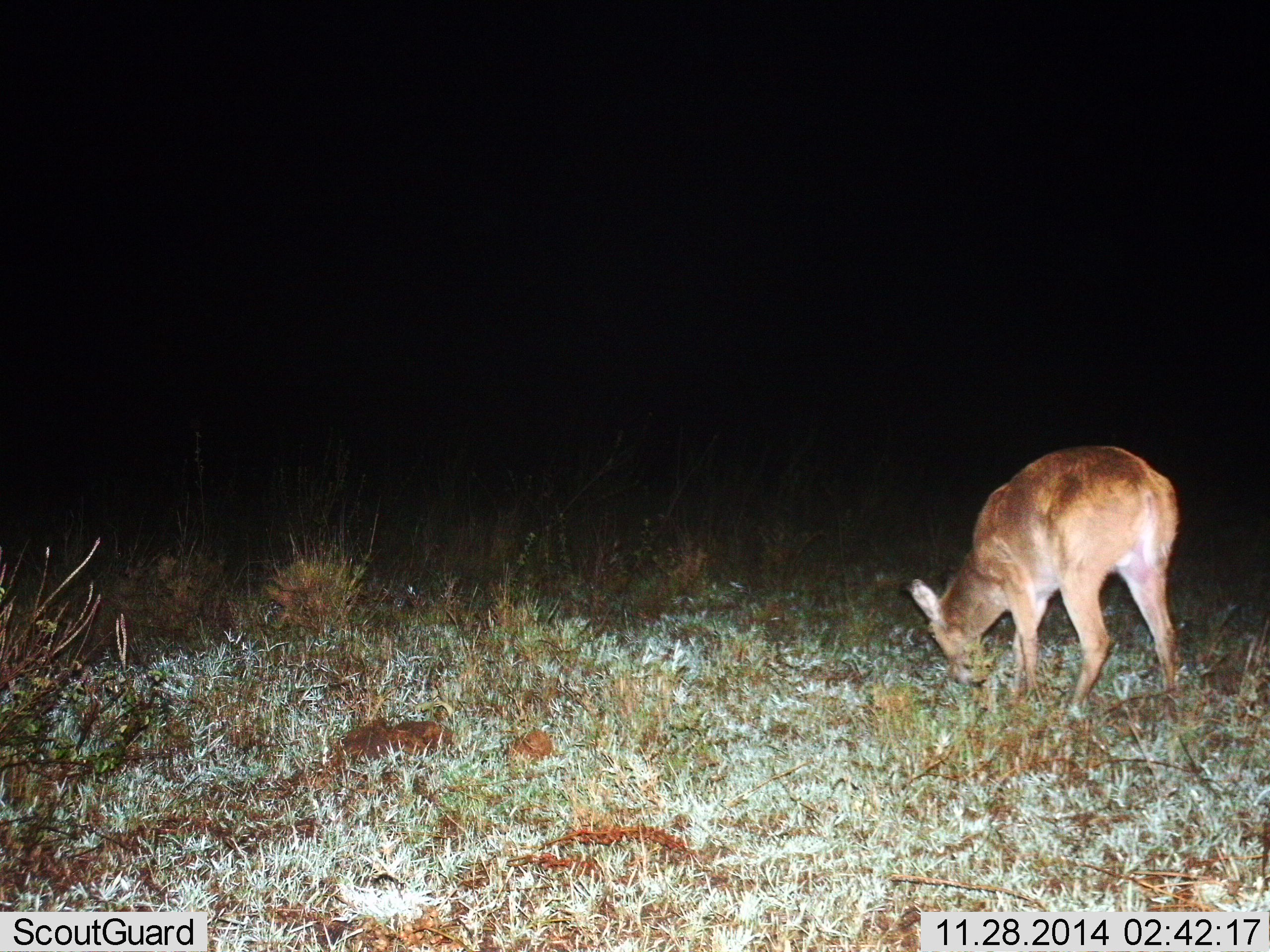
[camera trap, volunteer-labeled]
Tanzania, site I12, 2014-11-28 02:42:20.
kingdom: Animalia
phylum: Chordata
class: Mammalia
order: Artiodactyla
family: Bovidae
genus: Redunca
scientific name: Redunca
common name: reedbuck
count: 1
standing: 20%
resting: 0%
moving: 0%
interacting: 0%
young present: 0%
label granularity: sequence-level